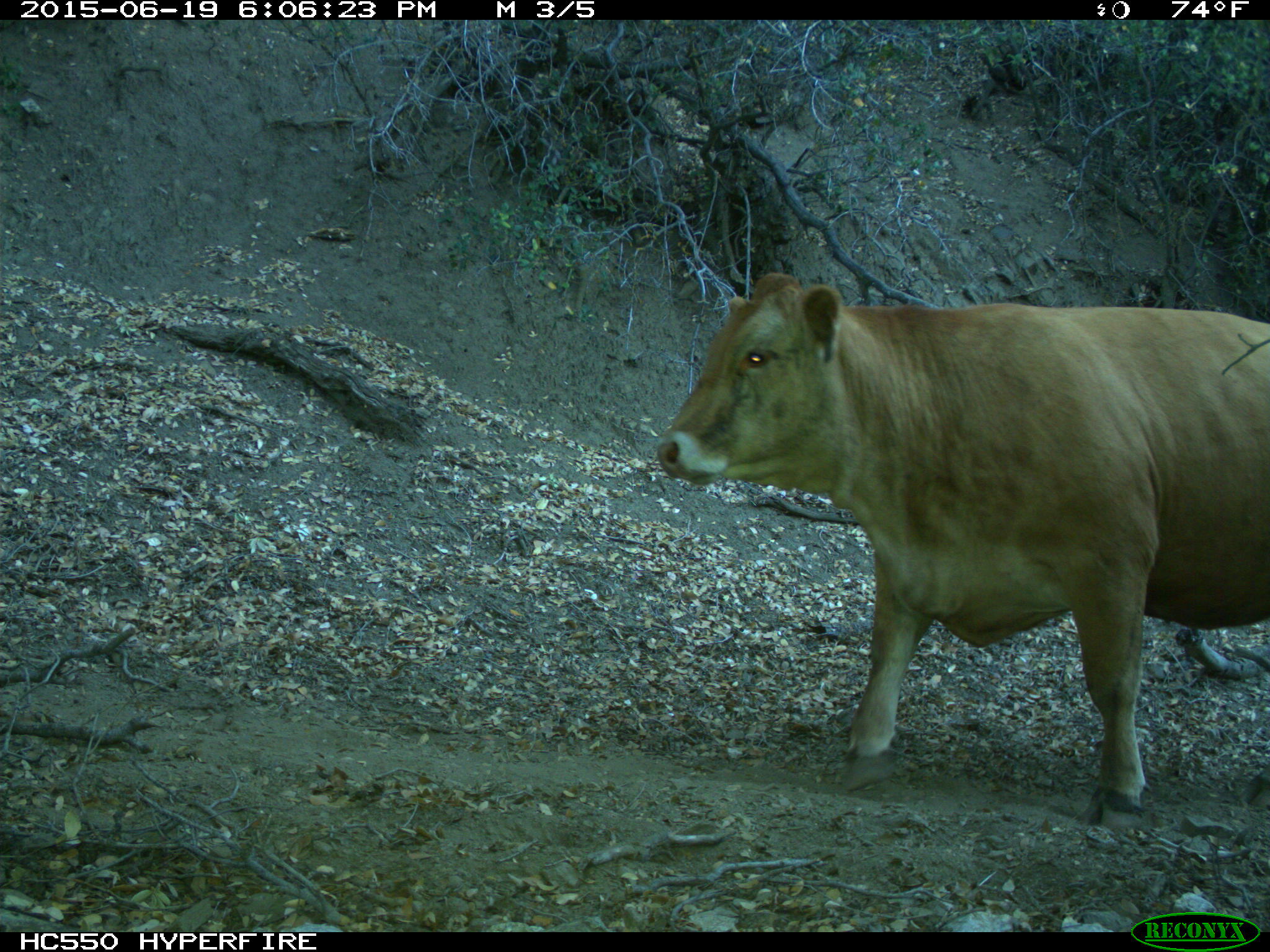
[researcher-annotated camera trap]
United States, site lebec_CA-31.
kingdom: Animalia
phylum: Chordata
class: Mammalia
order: Artiodactyla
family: Bovidae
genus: Bos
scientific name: Bos taurus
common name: domestic cow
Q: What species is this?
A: Bos taurus (domestic cow).